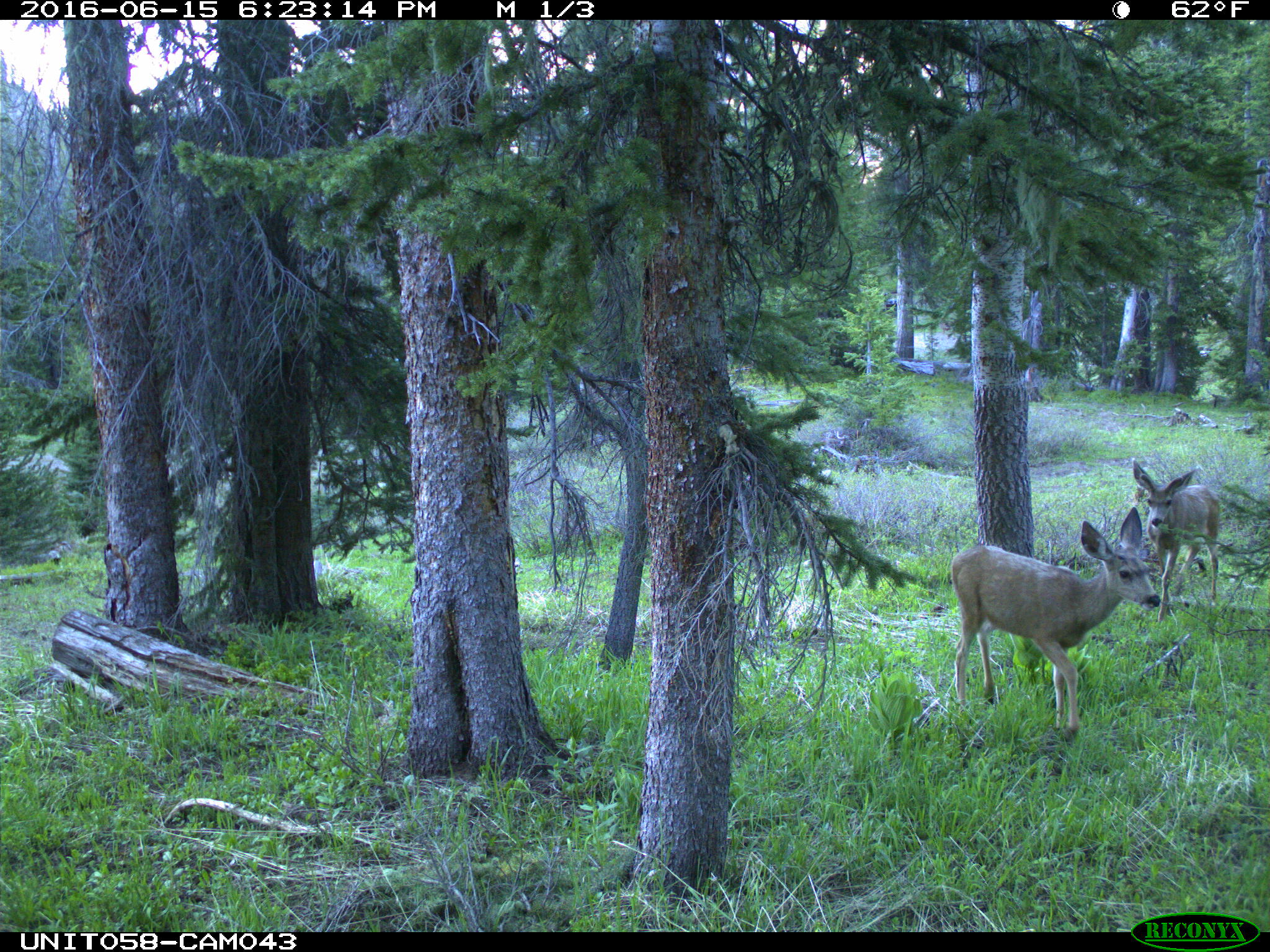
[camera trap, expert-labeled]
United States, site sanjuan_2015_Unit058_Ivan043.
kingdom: Animalia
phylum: Chordata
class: Mammalia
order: Artiodactyla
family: Cervidae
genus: Odocoileus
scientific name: Odocoileus hemionus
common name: mule deer